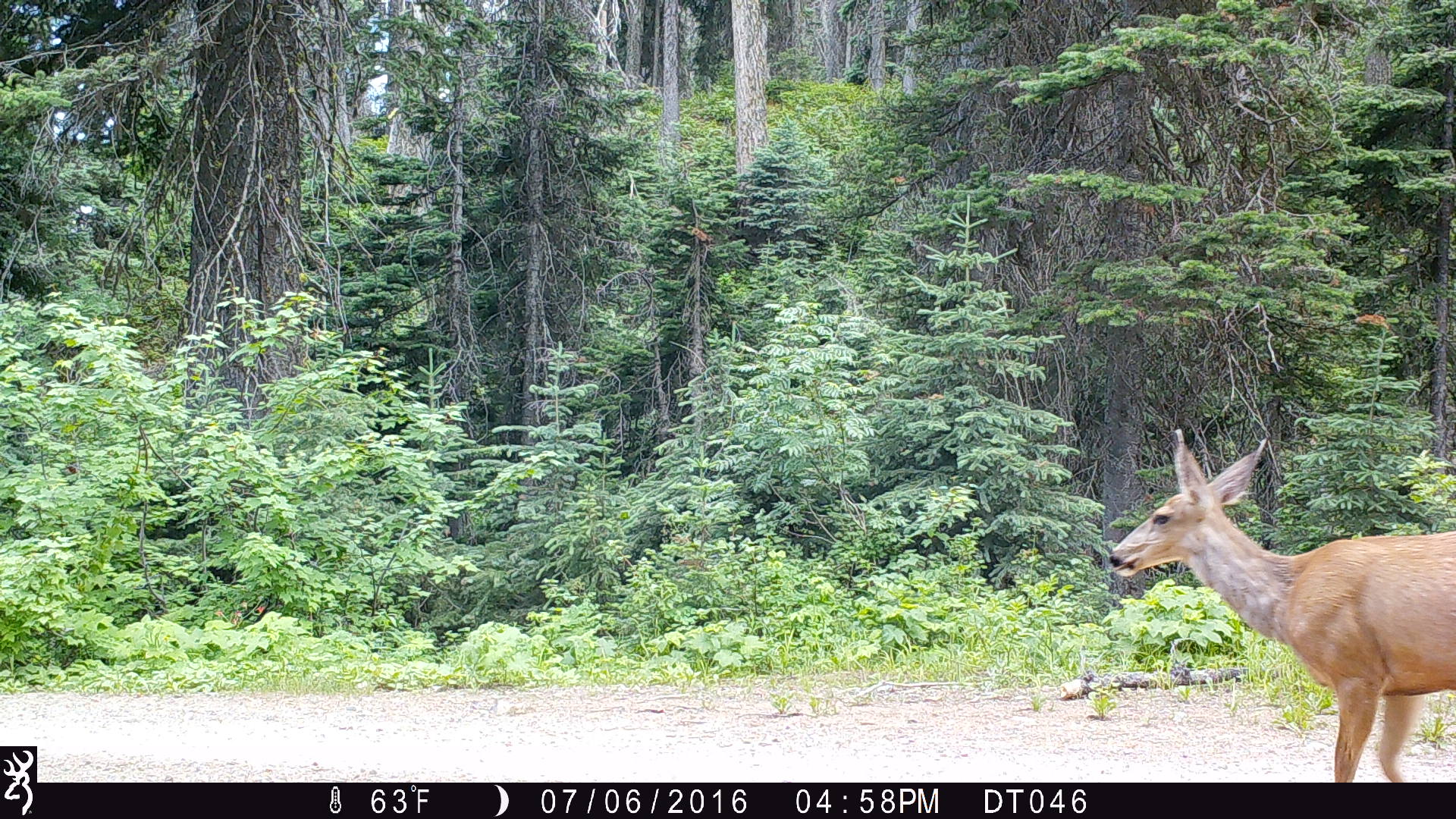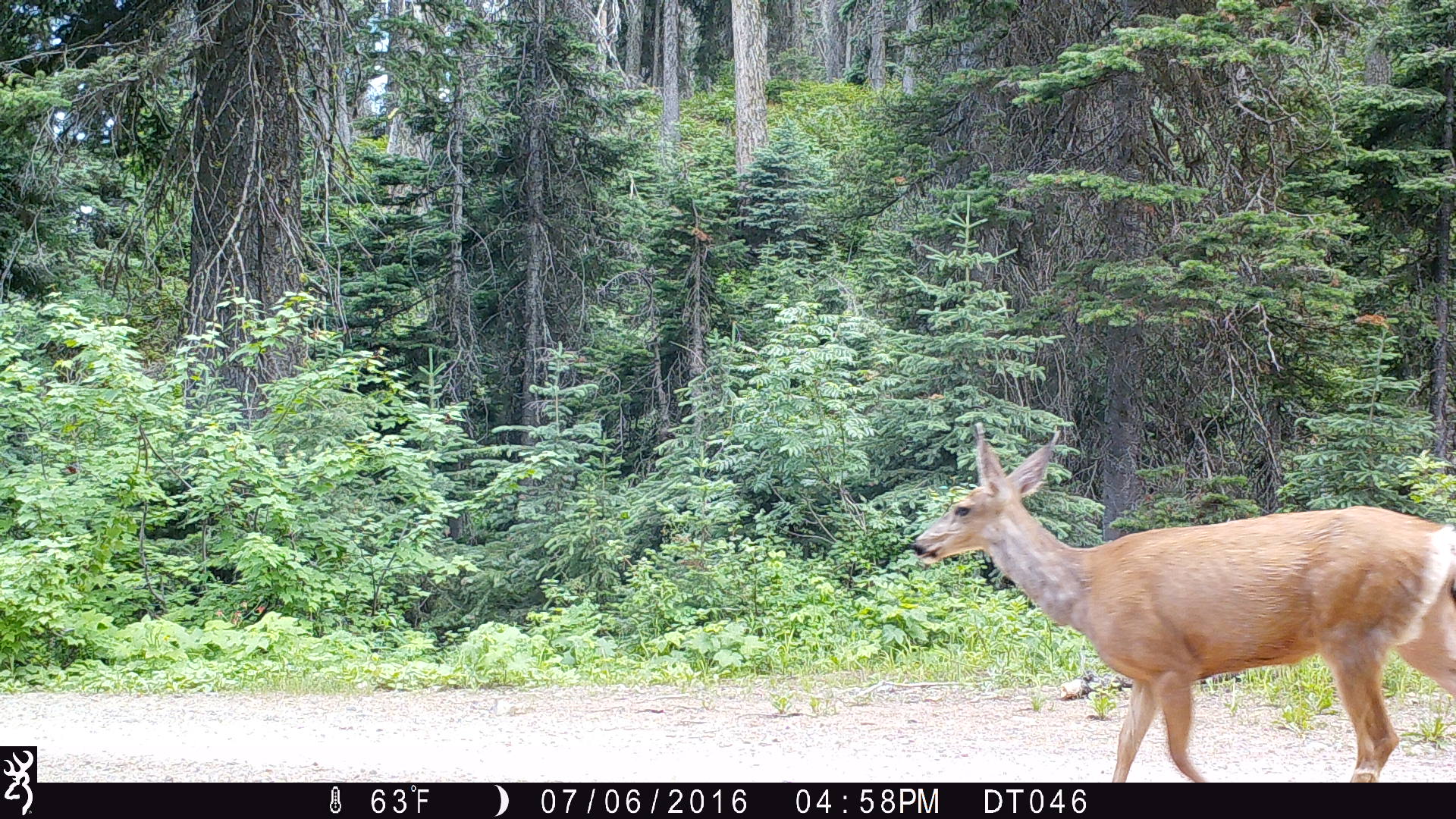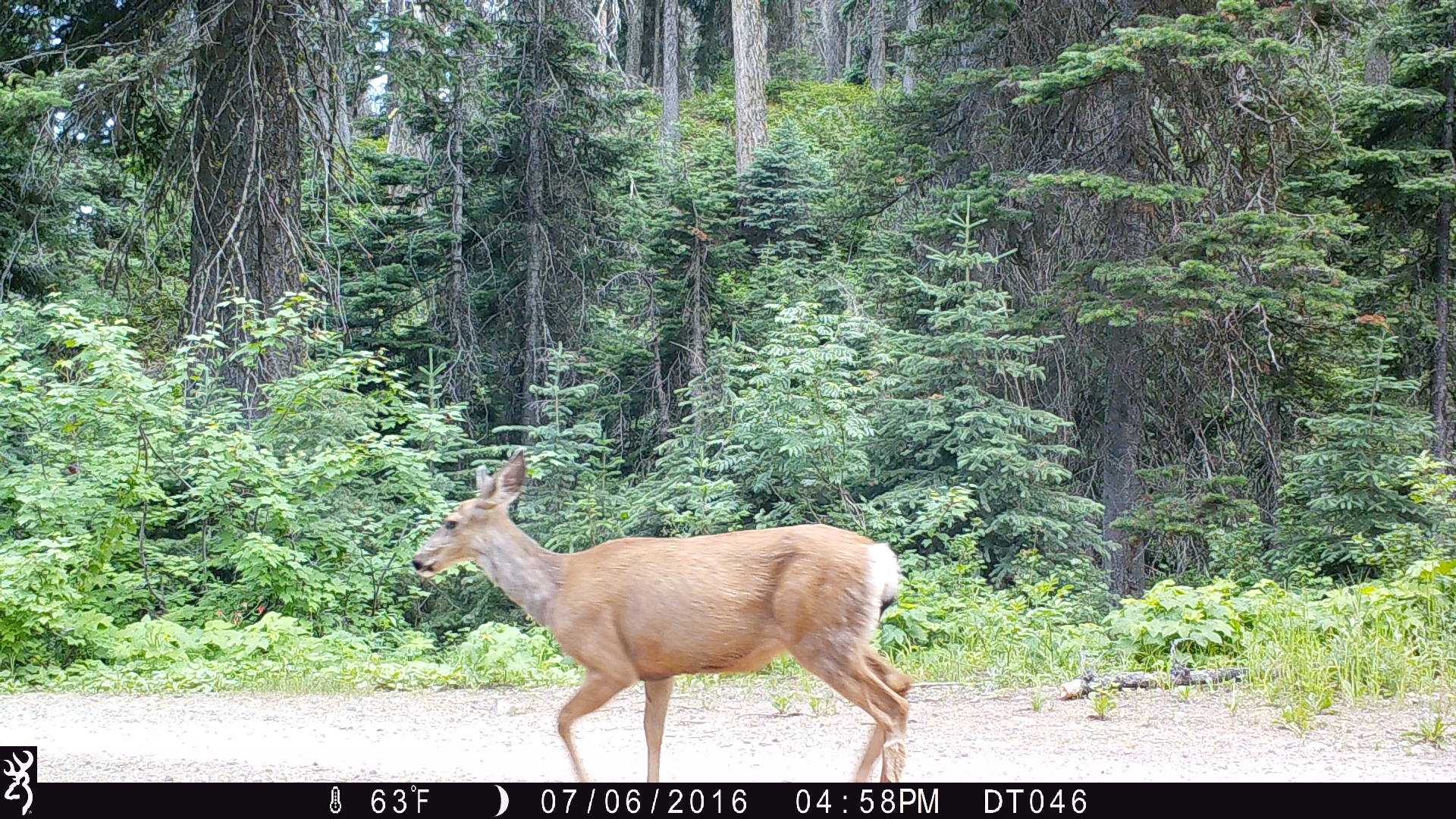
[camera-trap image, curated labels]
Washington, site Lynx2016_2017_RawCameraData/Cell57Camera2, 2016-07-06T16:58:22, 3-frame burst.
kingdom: Animalia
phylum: Chordata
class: Mammalia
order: Artiodactyla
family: Cervidae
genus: Odocoileus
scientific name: Odocoileus hemionus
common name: mule deer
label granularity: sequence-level